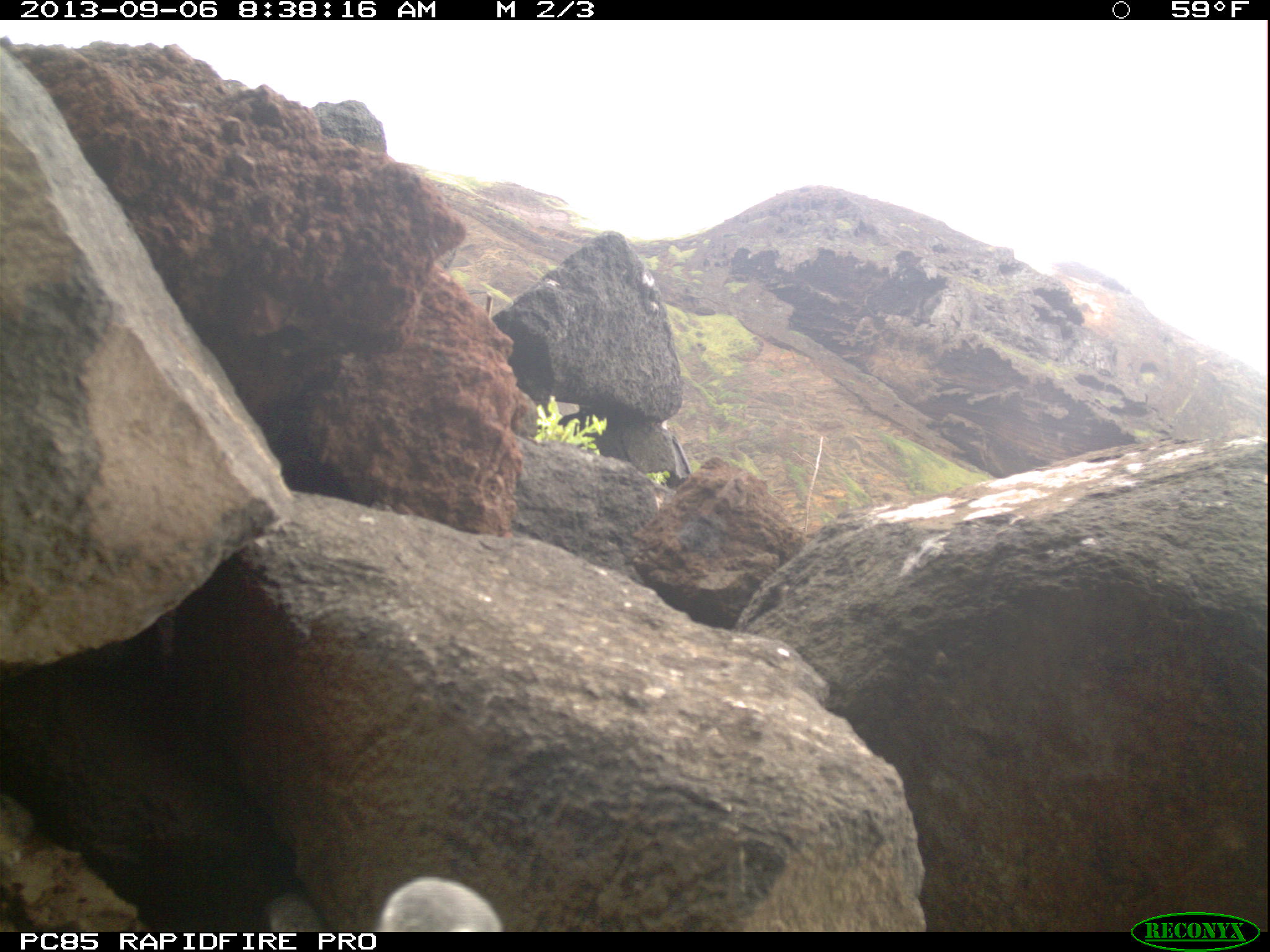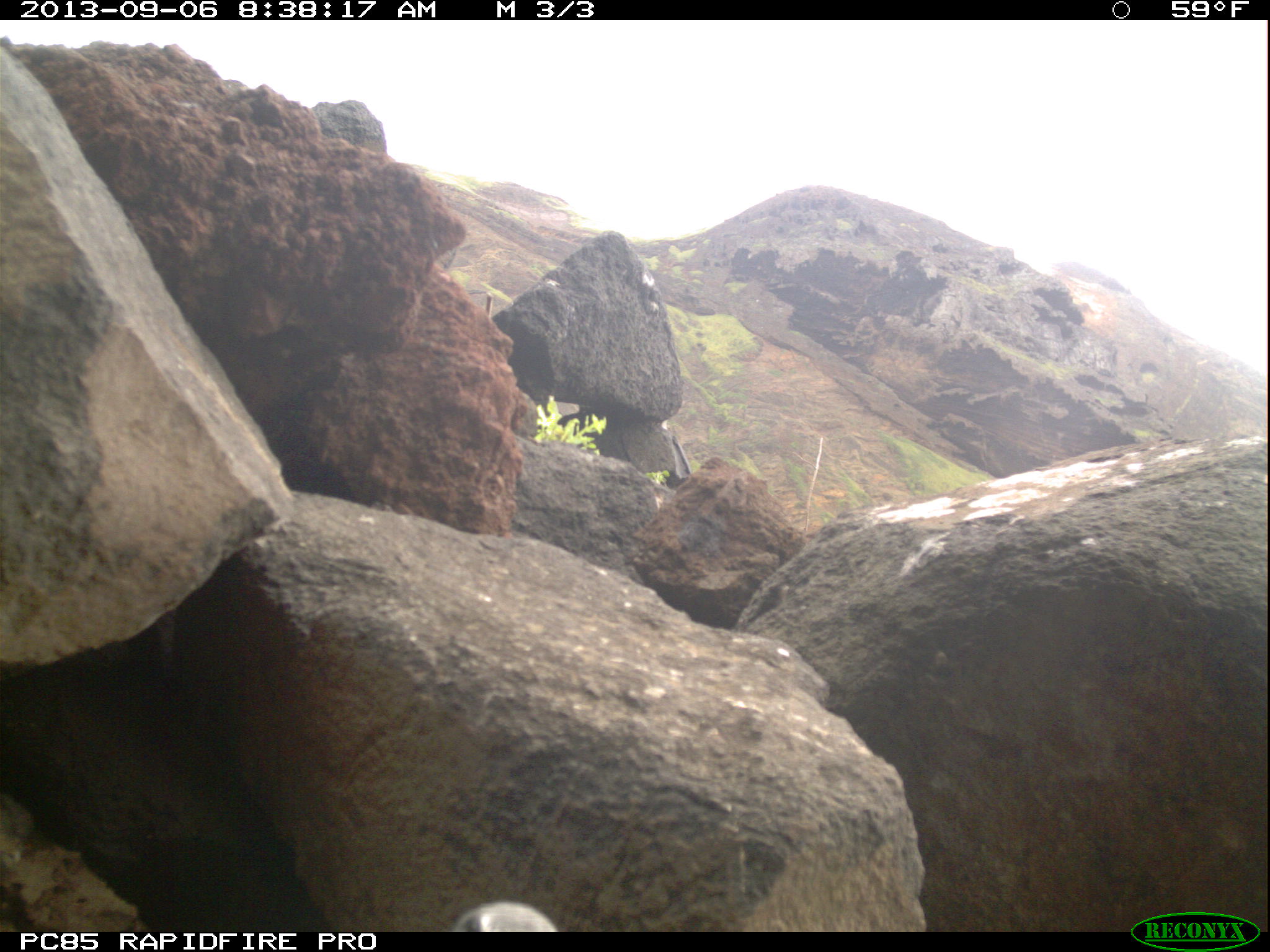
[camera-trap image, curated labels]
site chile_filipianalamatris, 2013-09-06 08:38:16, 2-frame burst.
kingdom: Animalia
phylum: Chordata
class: Aves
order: Procellariiformes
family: Procellariidae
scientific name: Procellariidae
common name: petrel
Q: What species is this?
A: Petrel (Procellariidae).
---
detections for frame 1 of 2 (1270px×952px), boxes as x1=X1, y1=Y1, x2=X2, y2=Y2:
petrel: x1=259, y1=872, x2=502, y2=933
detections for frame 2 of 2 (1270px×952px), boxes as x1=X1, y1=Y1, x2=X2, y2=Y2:
petrel: x1=451, y1=900, x2=568, y2=933